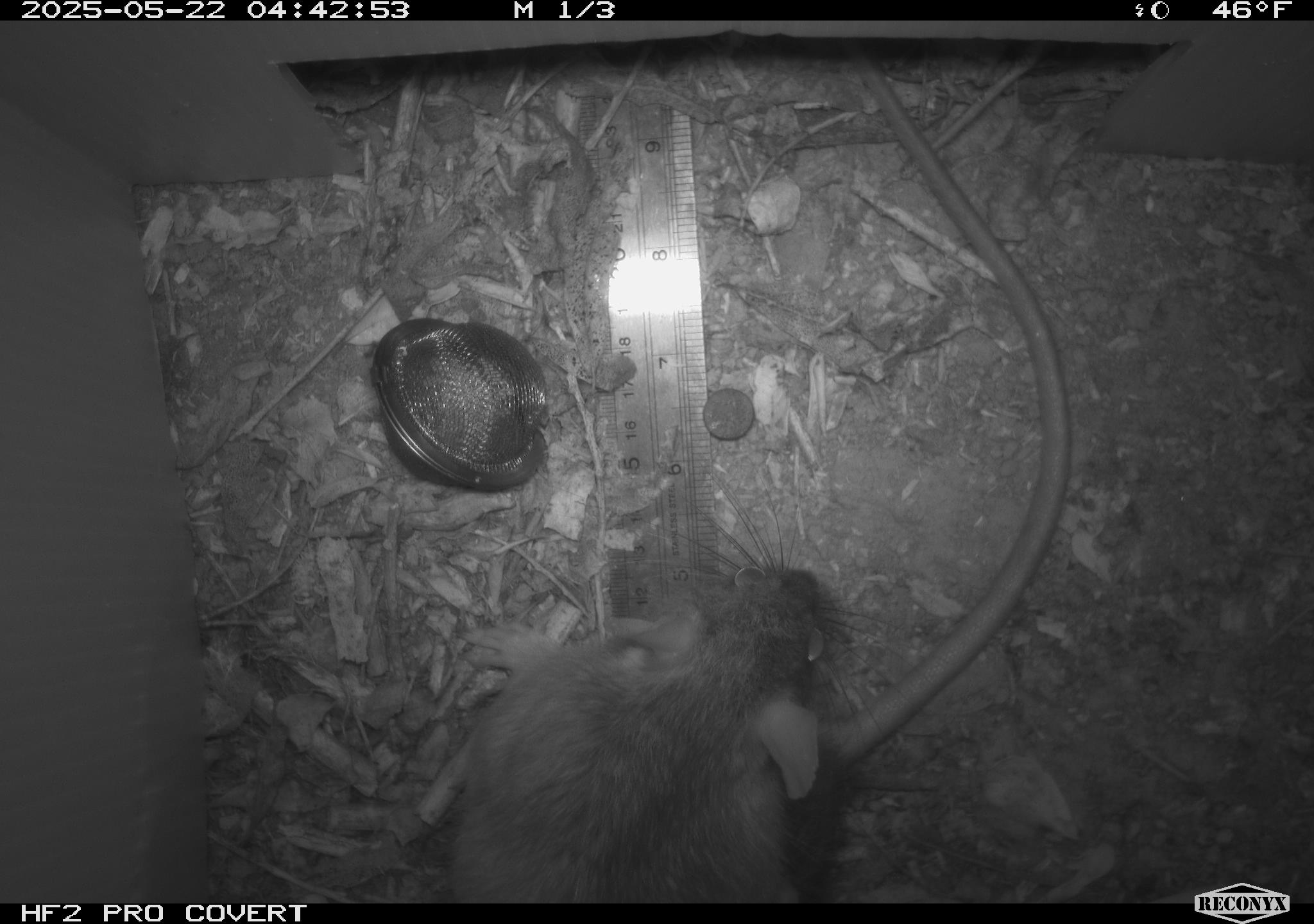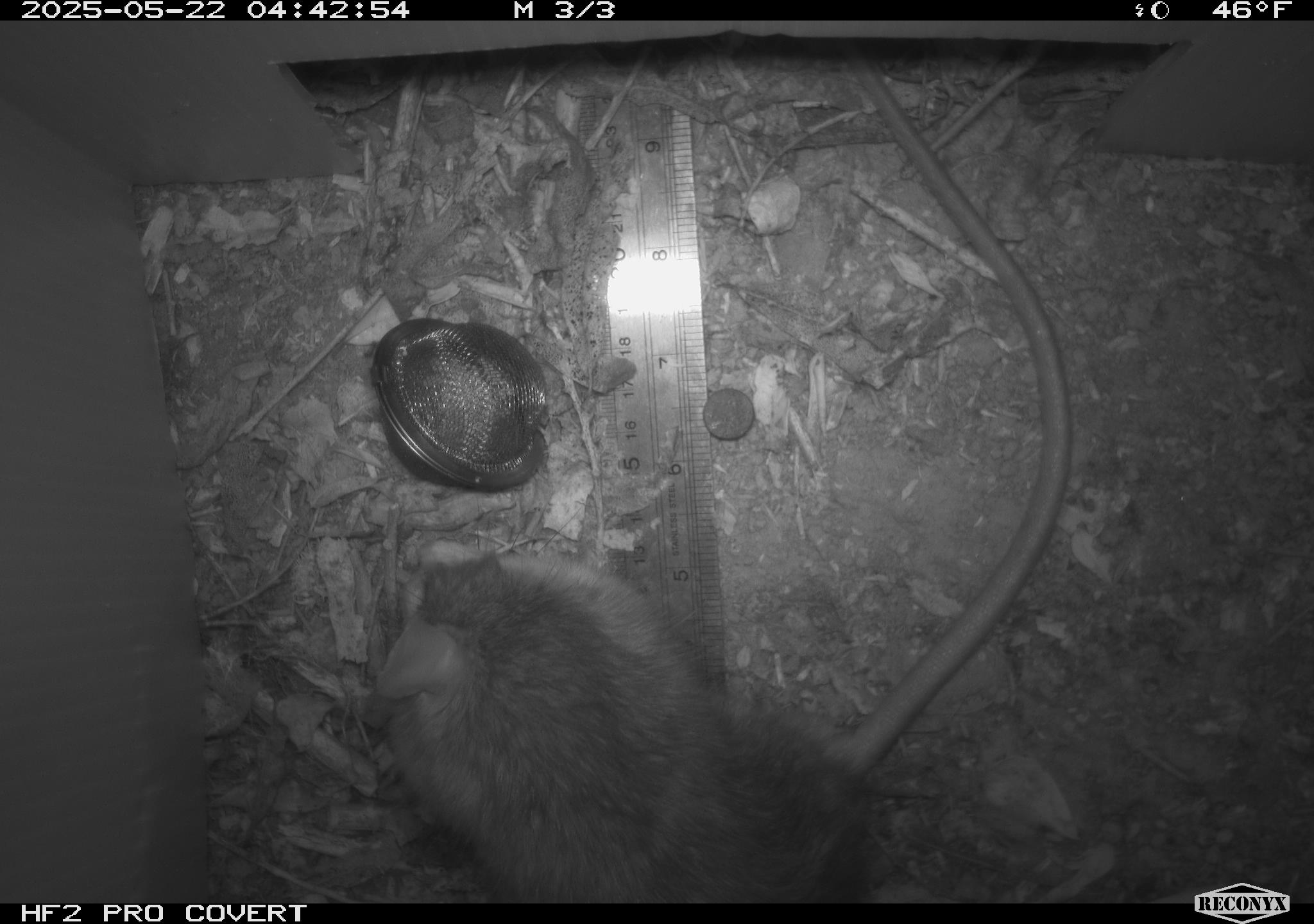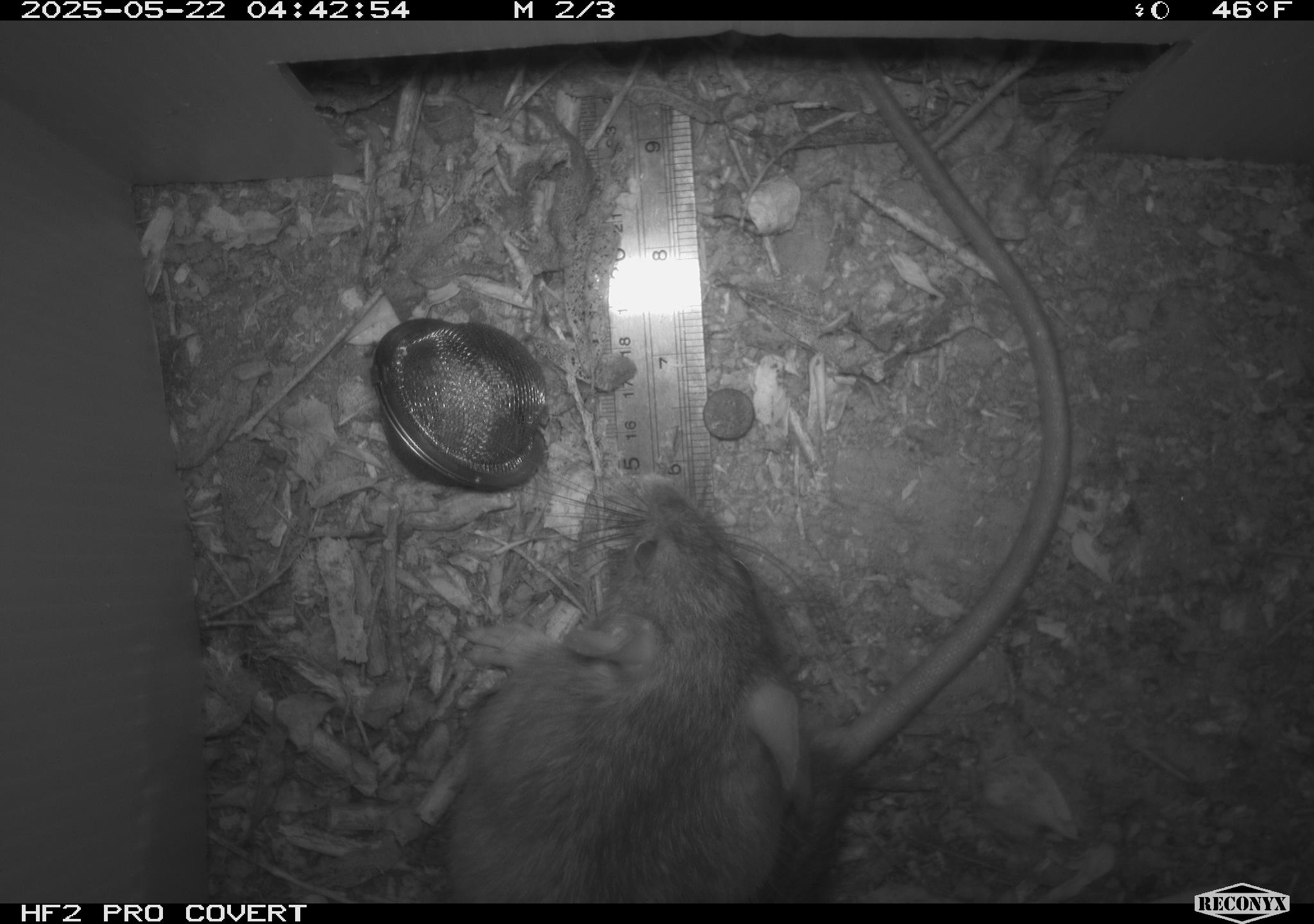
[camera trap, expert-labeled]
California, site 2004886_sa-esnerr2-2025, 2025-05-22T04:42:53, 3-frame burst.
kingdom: Animalia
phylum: Chordata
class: Mammalia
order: Rodentia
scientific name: Rodentia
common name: rodent